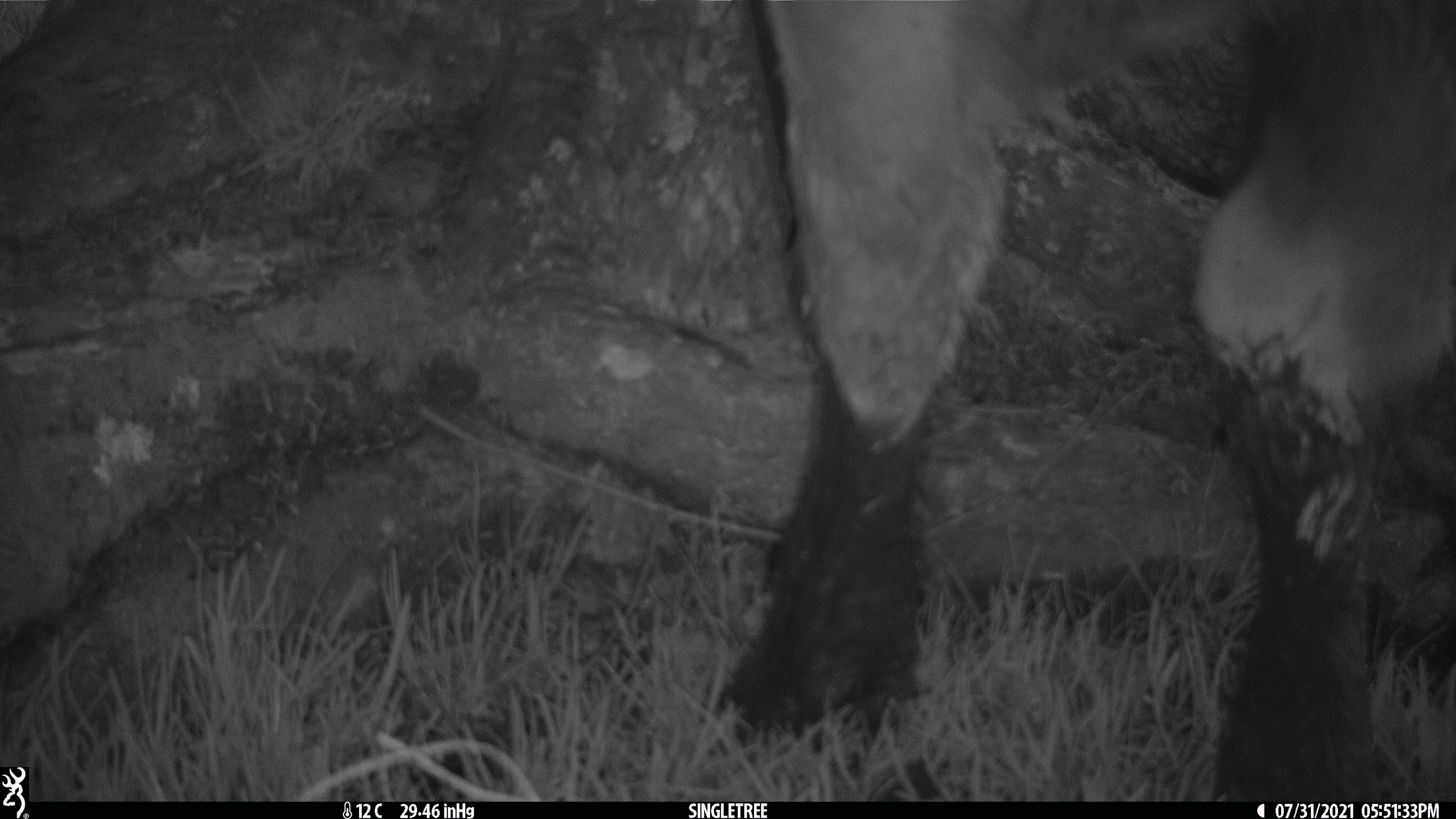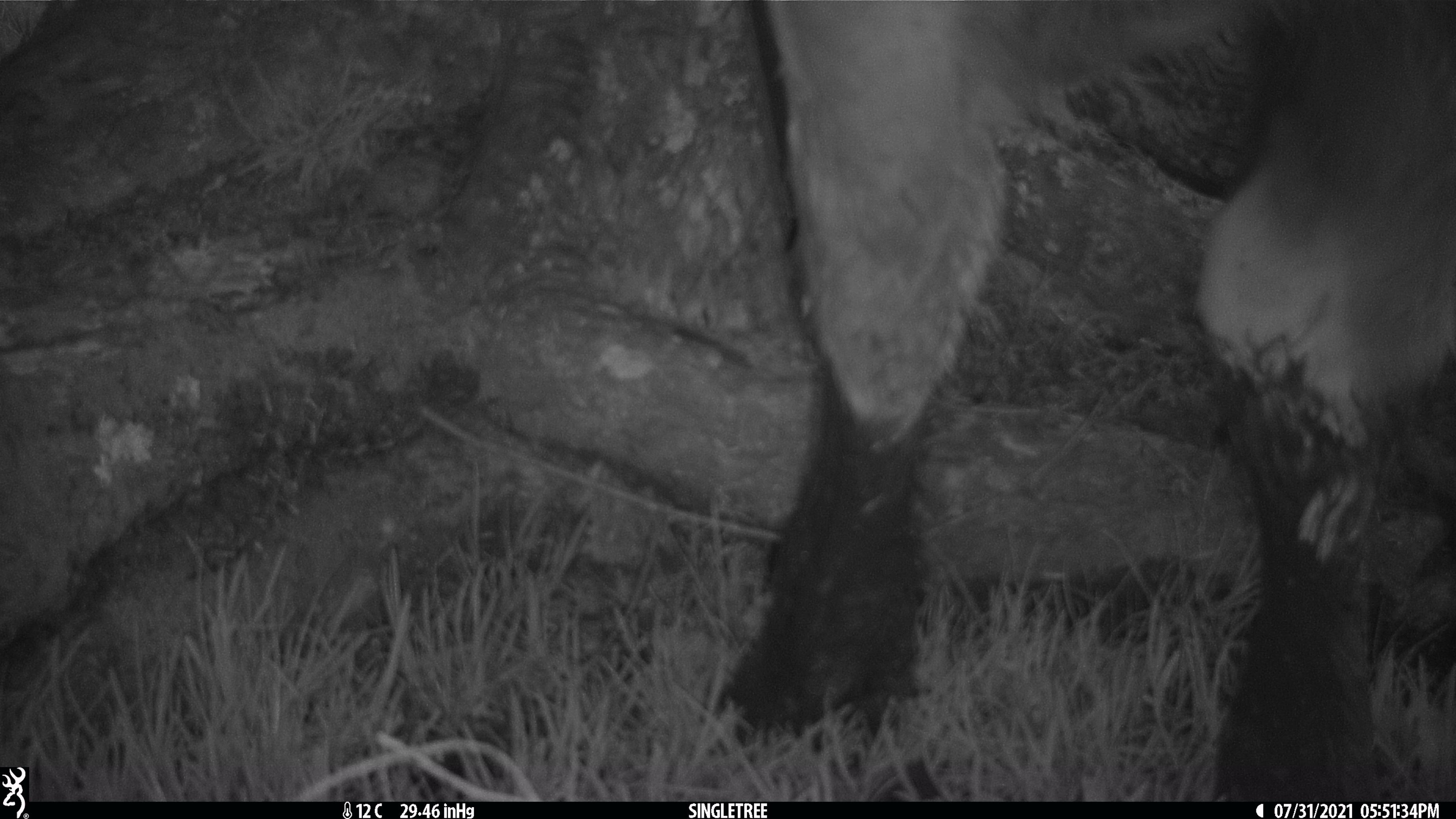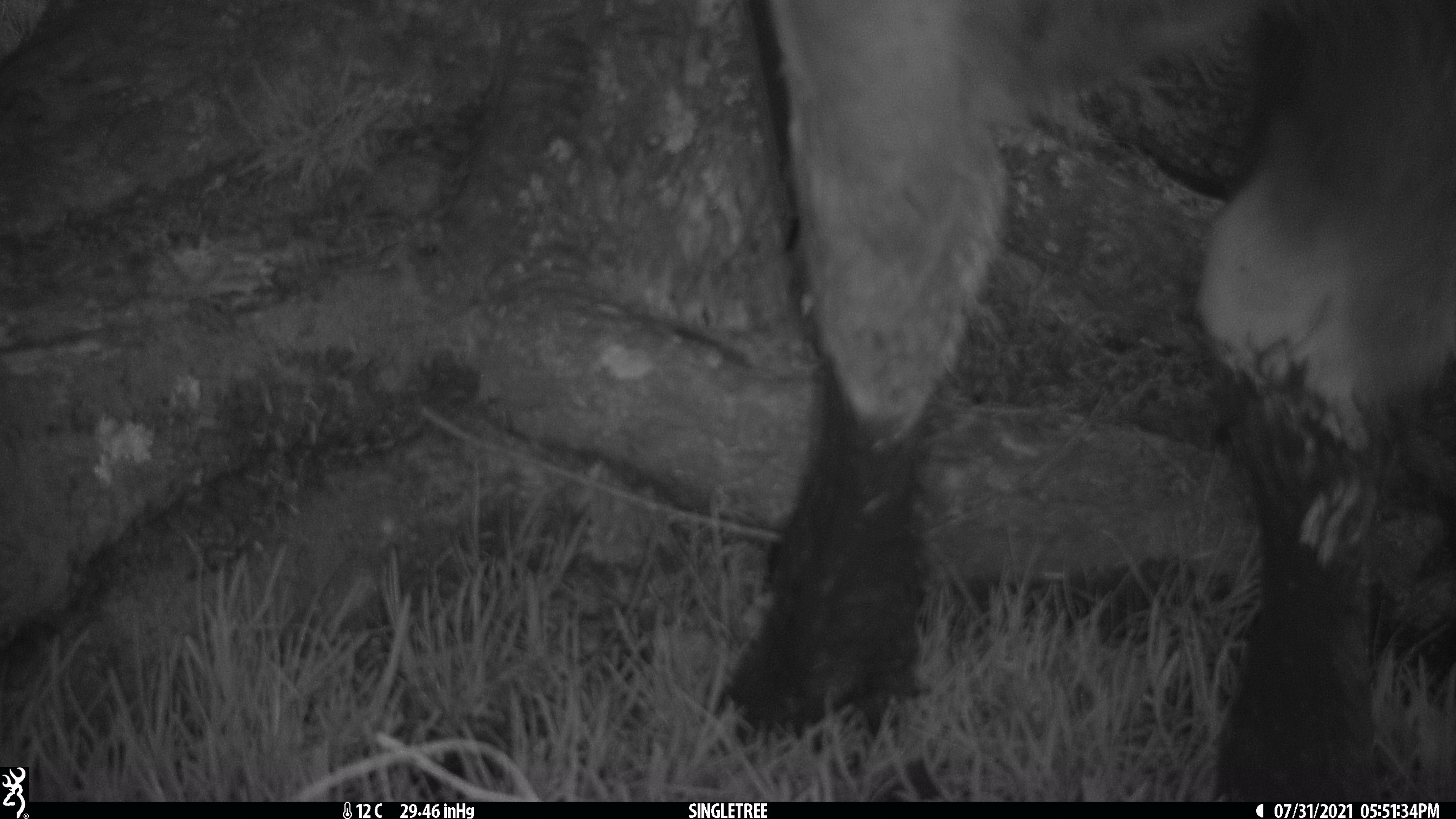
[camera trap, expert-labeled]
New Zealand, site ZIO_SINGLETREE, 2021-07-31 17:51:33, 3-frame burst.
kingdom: Animalia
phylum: Chordata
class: Mammalia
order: Artiodactyla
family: Bovidae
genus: Rupicapra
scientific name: Rupicapra rupicapra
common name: alpine chamois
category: chamois